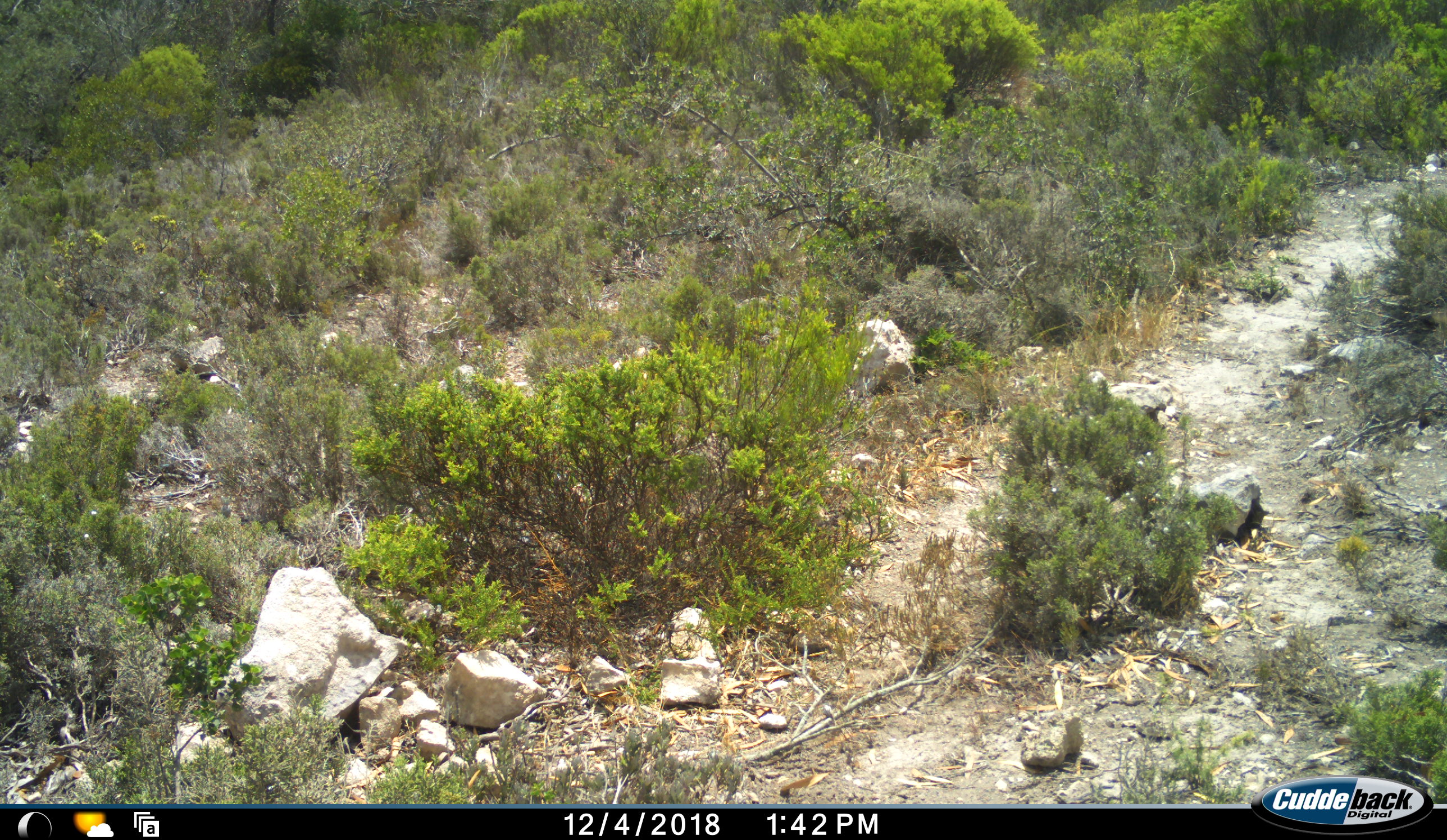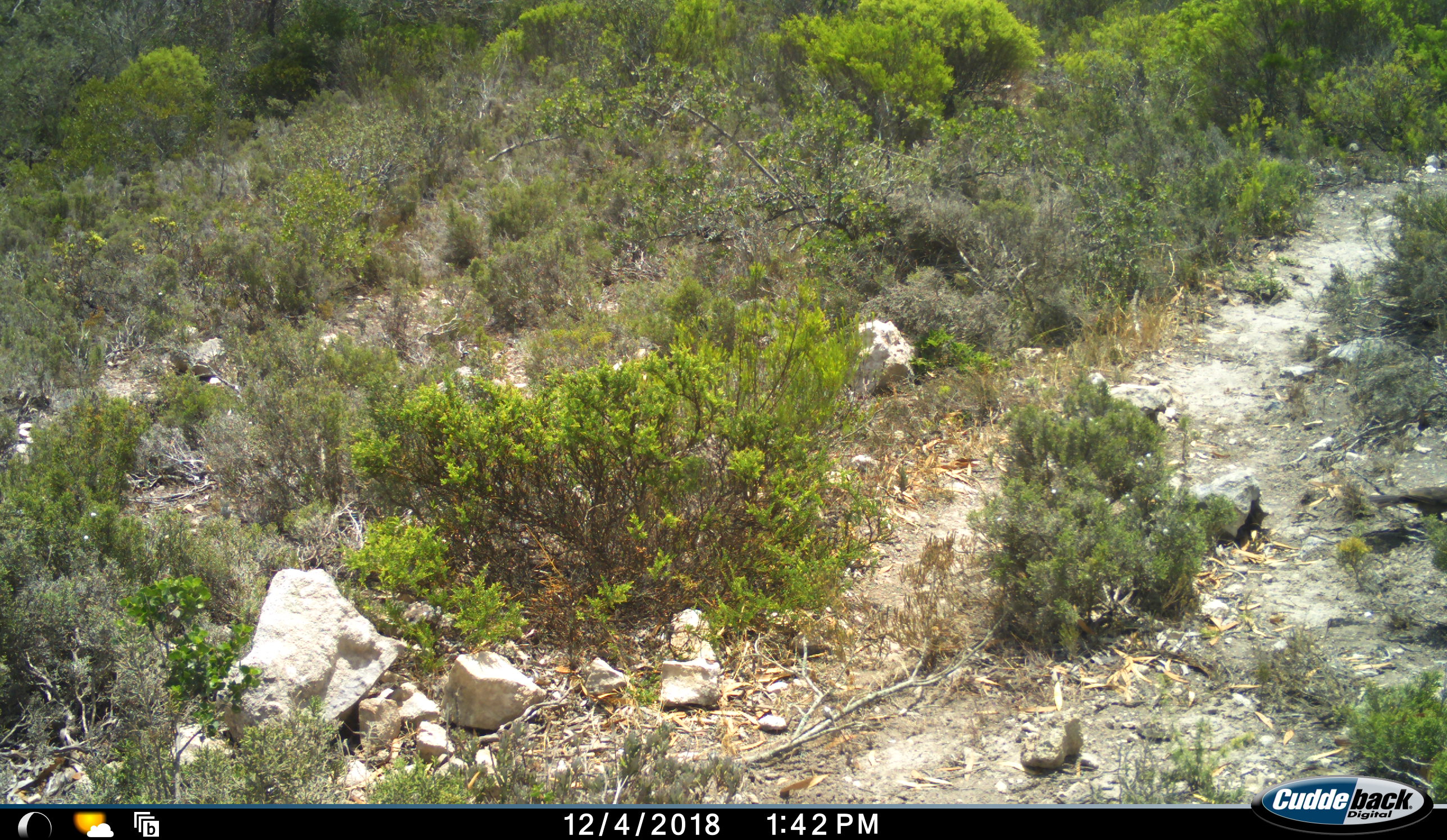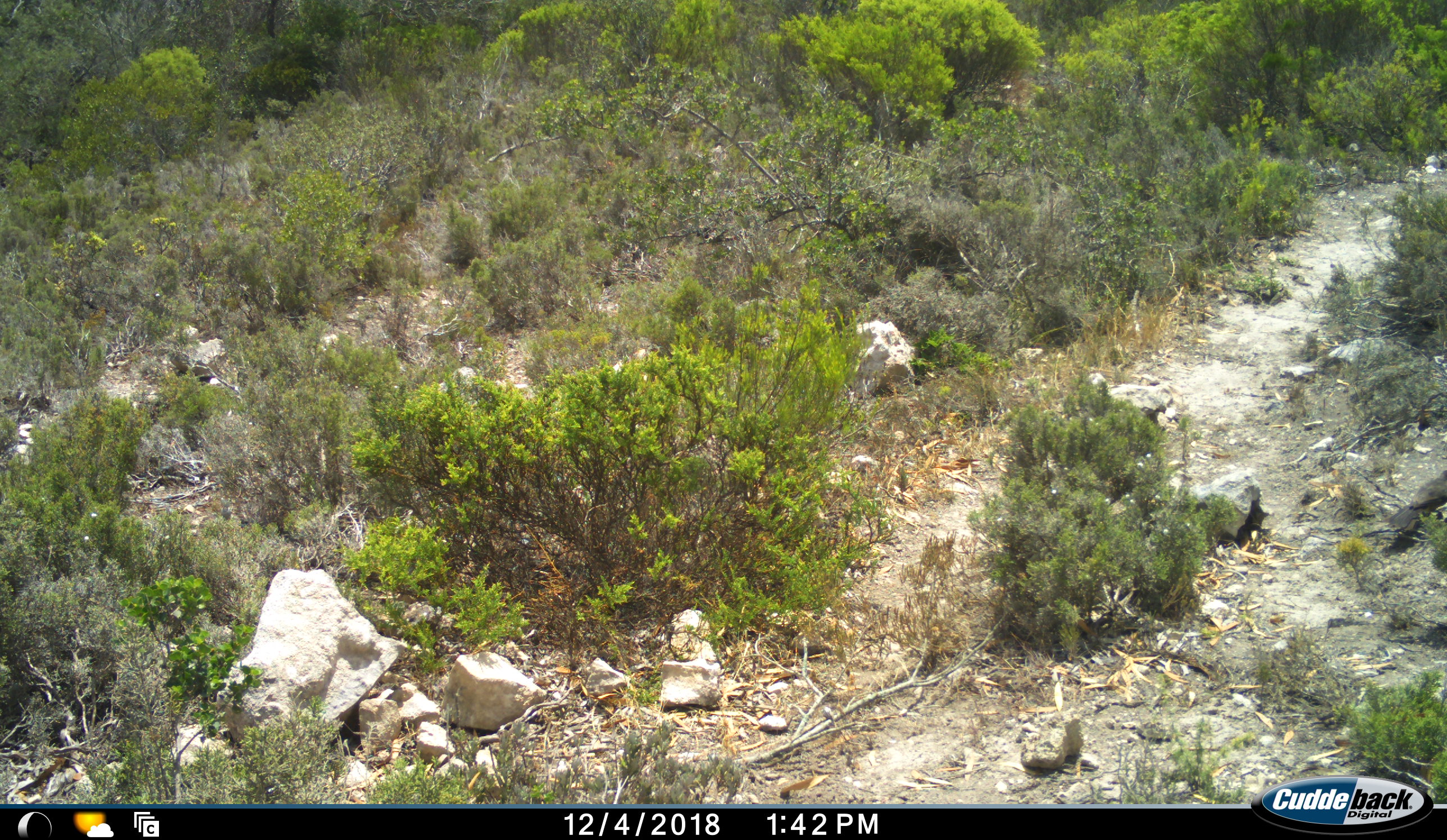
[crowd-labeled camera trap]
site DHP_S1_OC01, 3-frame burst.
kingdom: Animalia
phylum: Chordata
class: Aves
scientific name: Aves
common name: bird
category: birdother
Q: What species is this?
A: Birdother (bird) (Aves).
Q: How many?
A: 1.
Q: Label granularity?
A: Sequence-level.